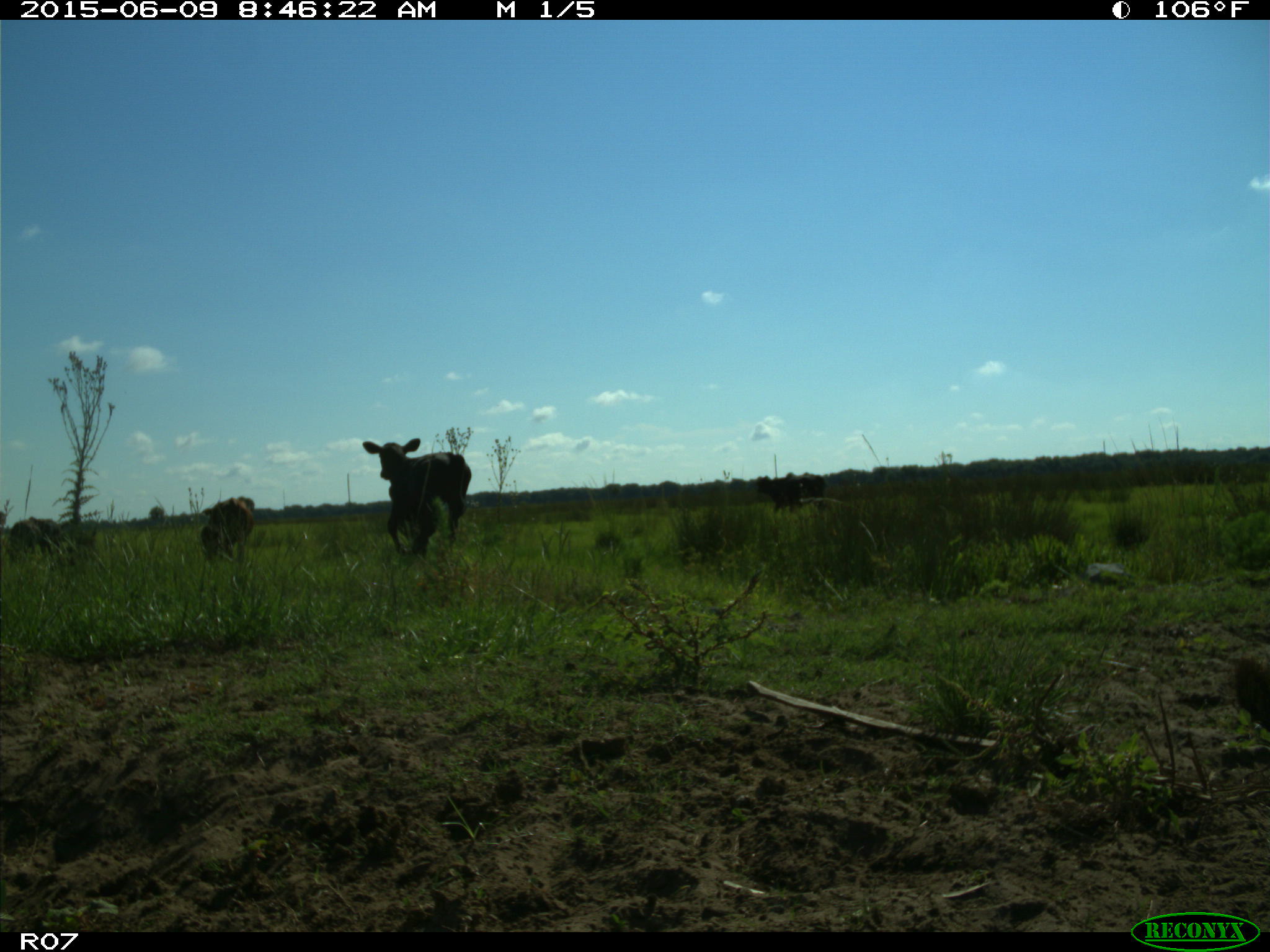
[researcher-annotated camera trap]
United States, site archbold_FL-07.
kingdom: Animalia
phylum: Chordata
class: Mammalia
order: Artiodactyla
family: Bovidae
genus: Bos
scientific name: Bos taurus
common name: domestic cow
Bos taurus (domestic cow).